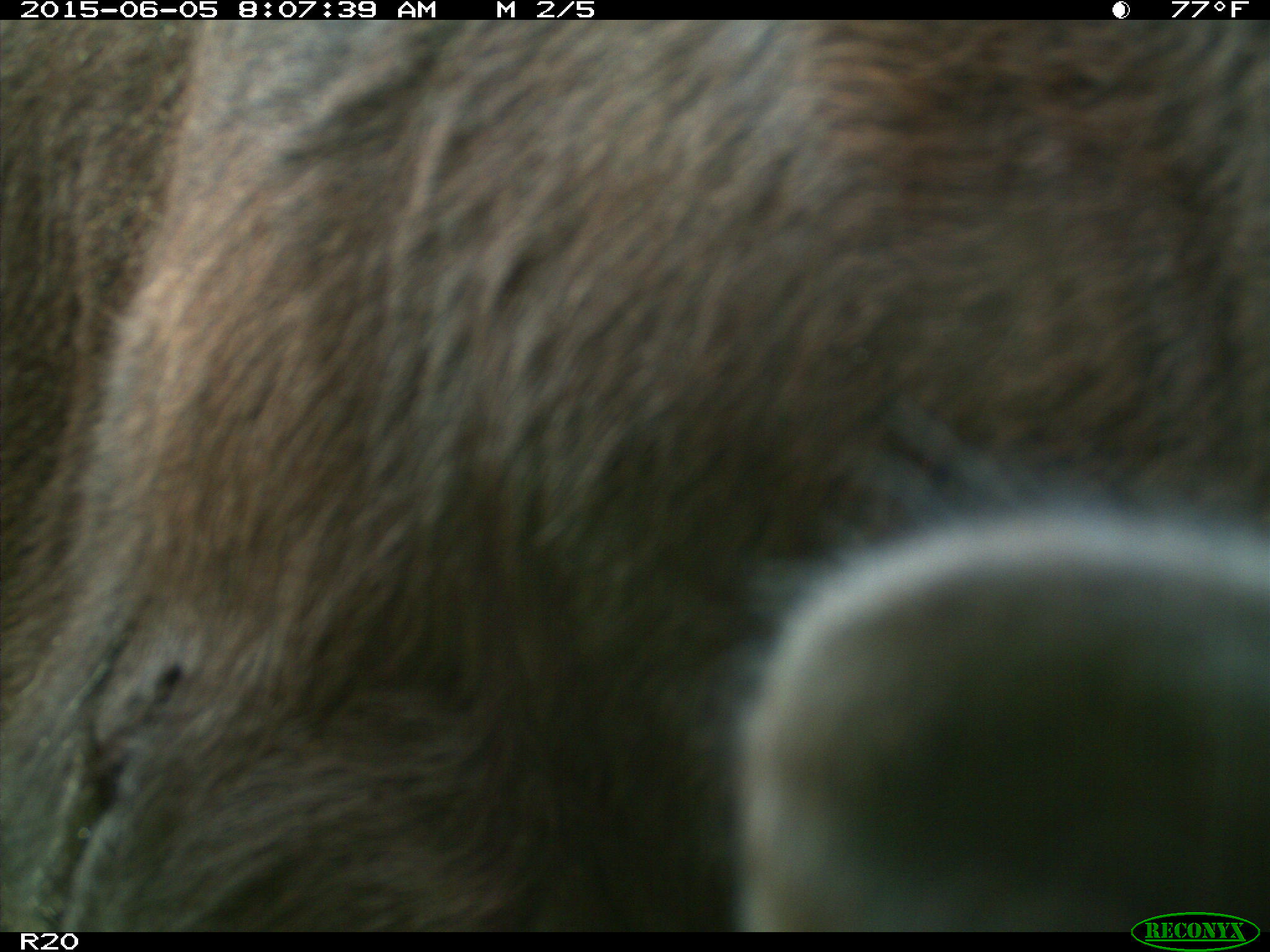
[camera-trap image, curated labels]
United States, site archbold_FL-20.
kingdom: Animalia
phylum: Chordata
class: Mammalia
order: Artiodactyla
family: Bovidae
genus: Bos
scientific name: Bos taurus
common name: domestic cow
Bos taurus (domestic cow).